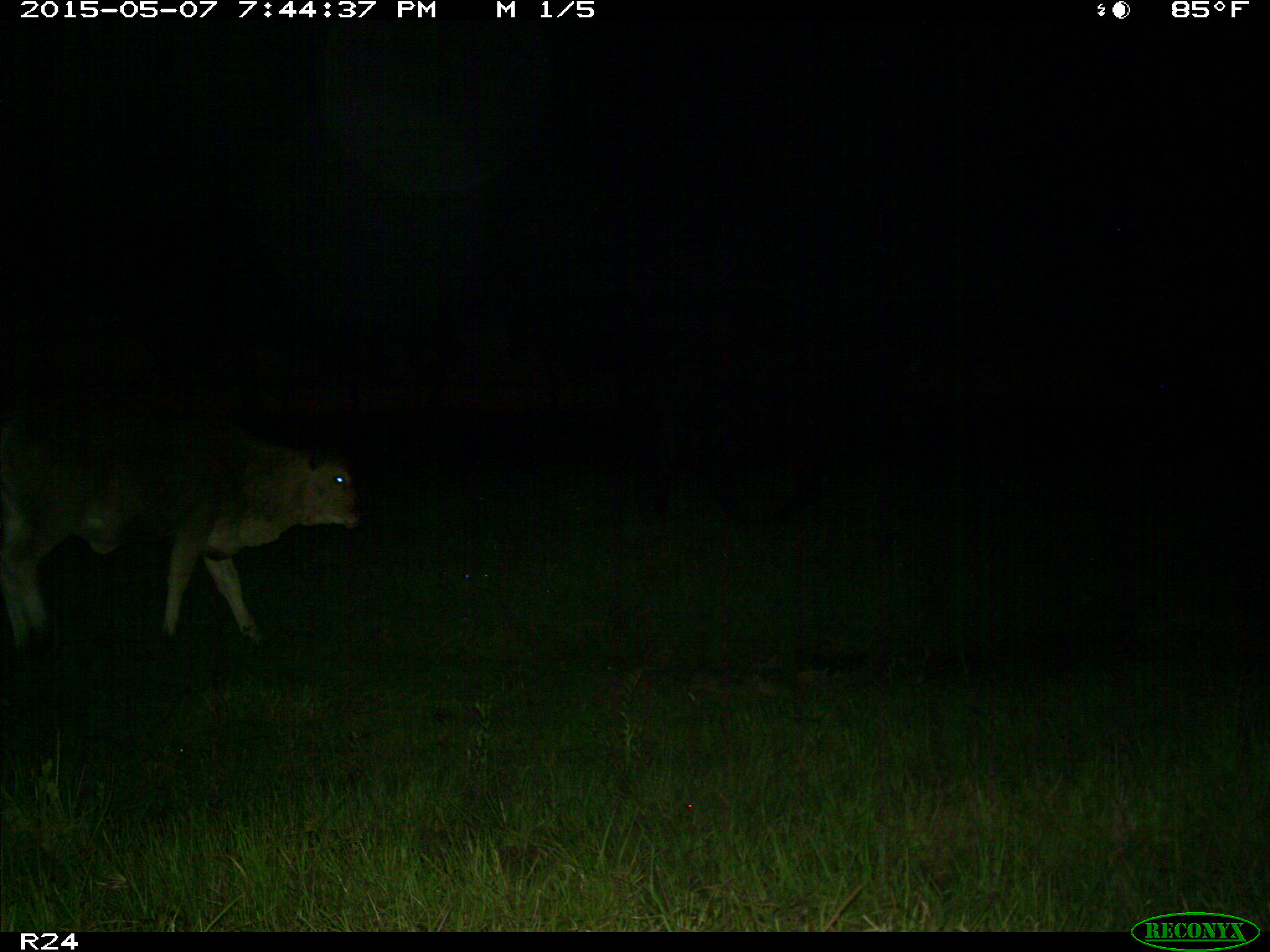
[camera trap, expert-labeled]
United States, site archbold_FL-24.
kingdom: Animalia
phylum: Chordata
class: Mammalia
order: Artiodactyla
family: Bovidae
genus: Bos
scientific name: Bos taurus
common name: domestic cow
Bos taurus (domestic cow).